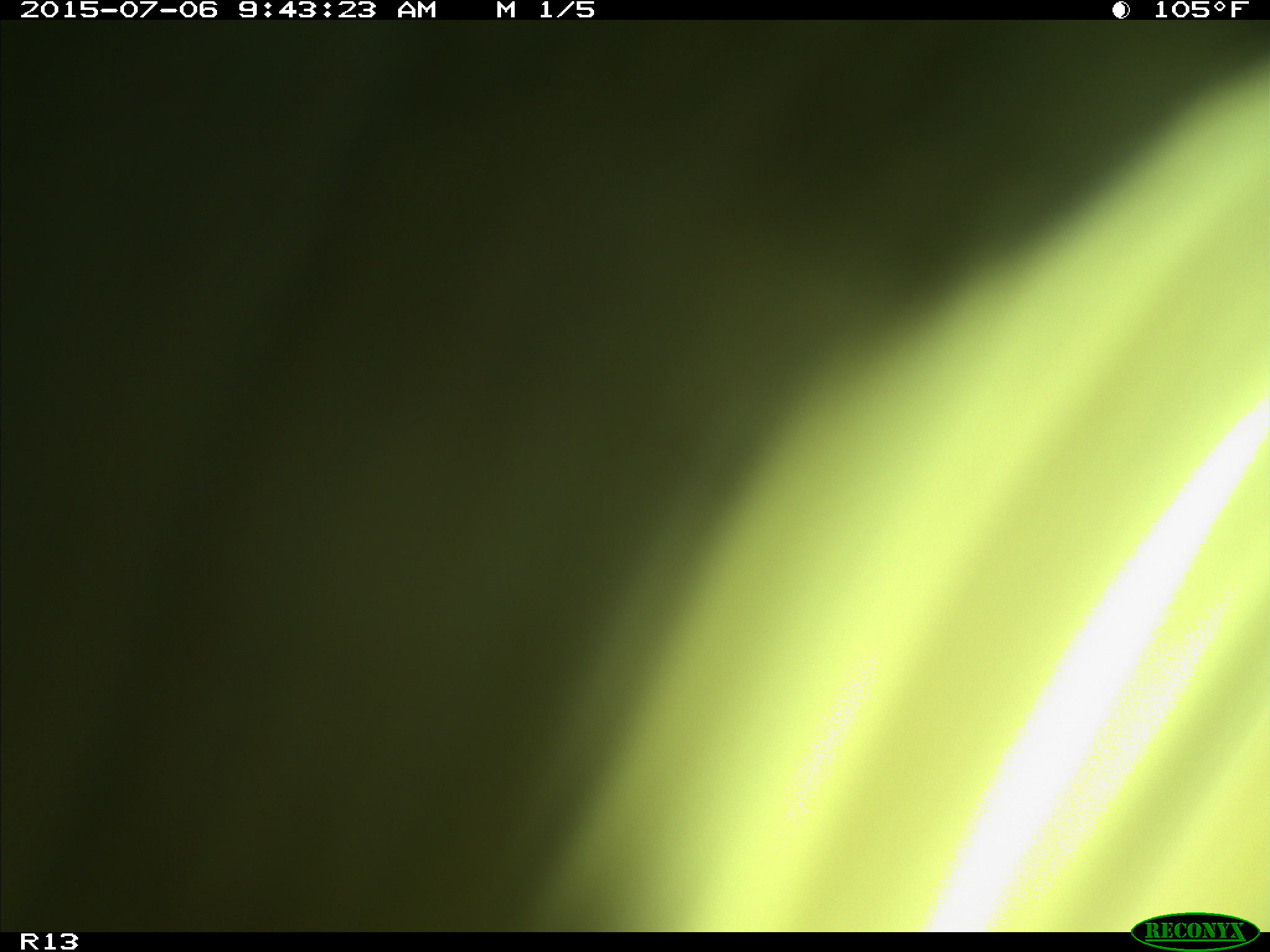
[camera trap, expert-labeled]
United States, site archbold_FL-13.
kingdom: Animalia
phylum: Chordata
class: Mammalia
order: Artiodactyla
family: Bovidae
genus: Bos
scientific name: Bos taurus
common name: domestic cow